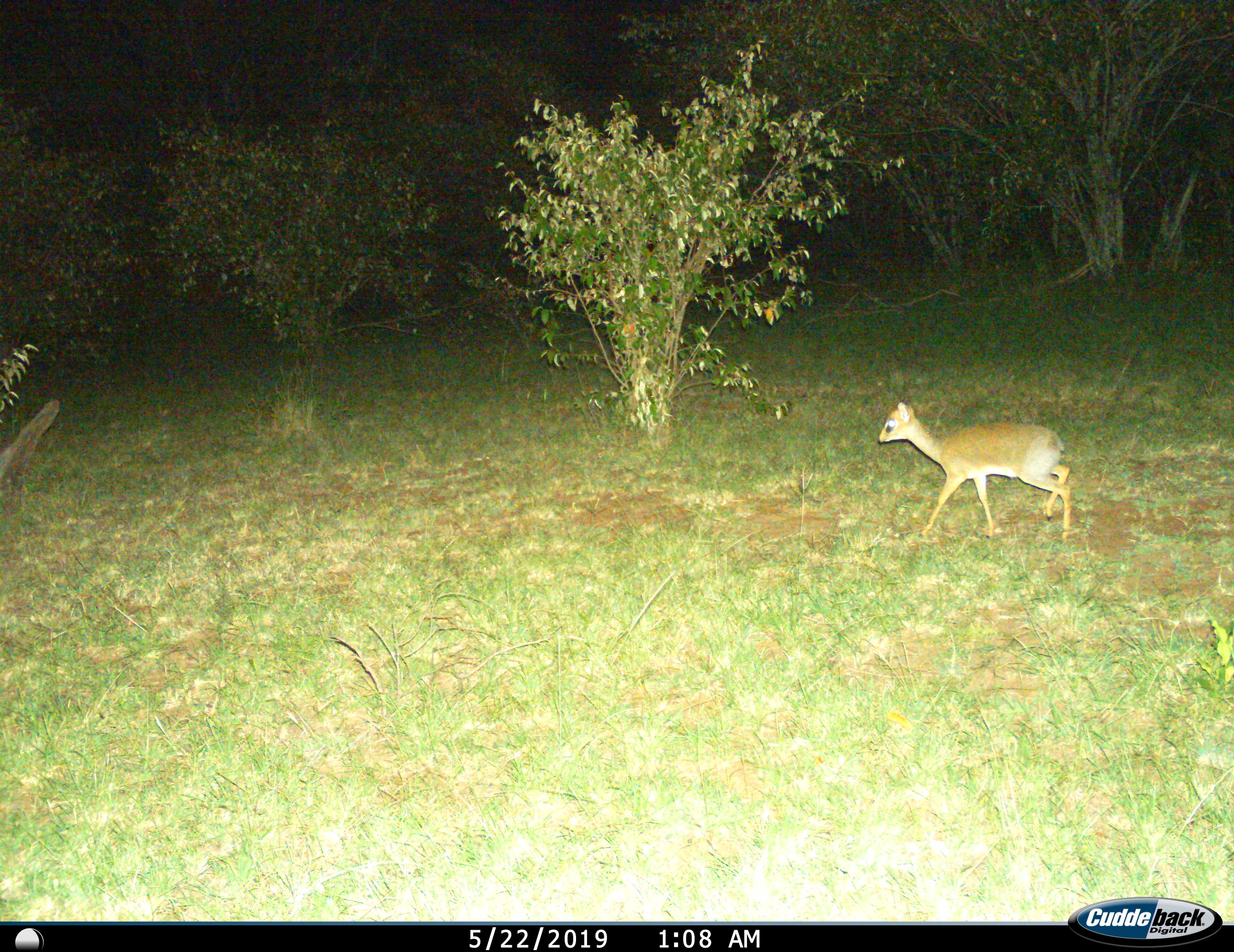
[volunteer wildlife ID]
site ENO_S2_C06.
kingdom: Animalia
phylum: Chordata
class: Mammalia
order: Artiodactyla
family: Bovidae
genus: Madoqua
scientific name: Madoqua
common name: dik-dik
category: dikdik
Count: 1.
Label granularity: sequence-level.